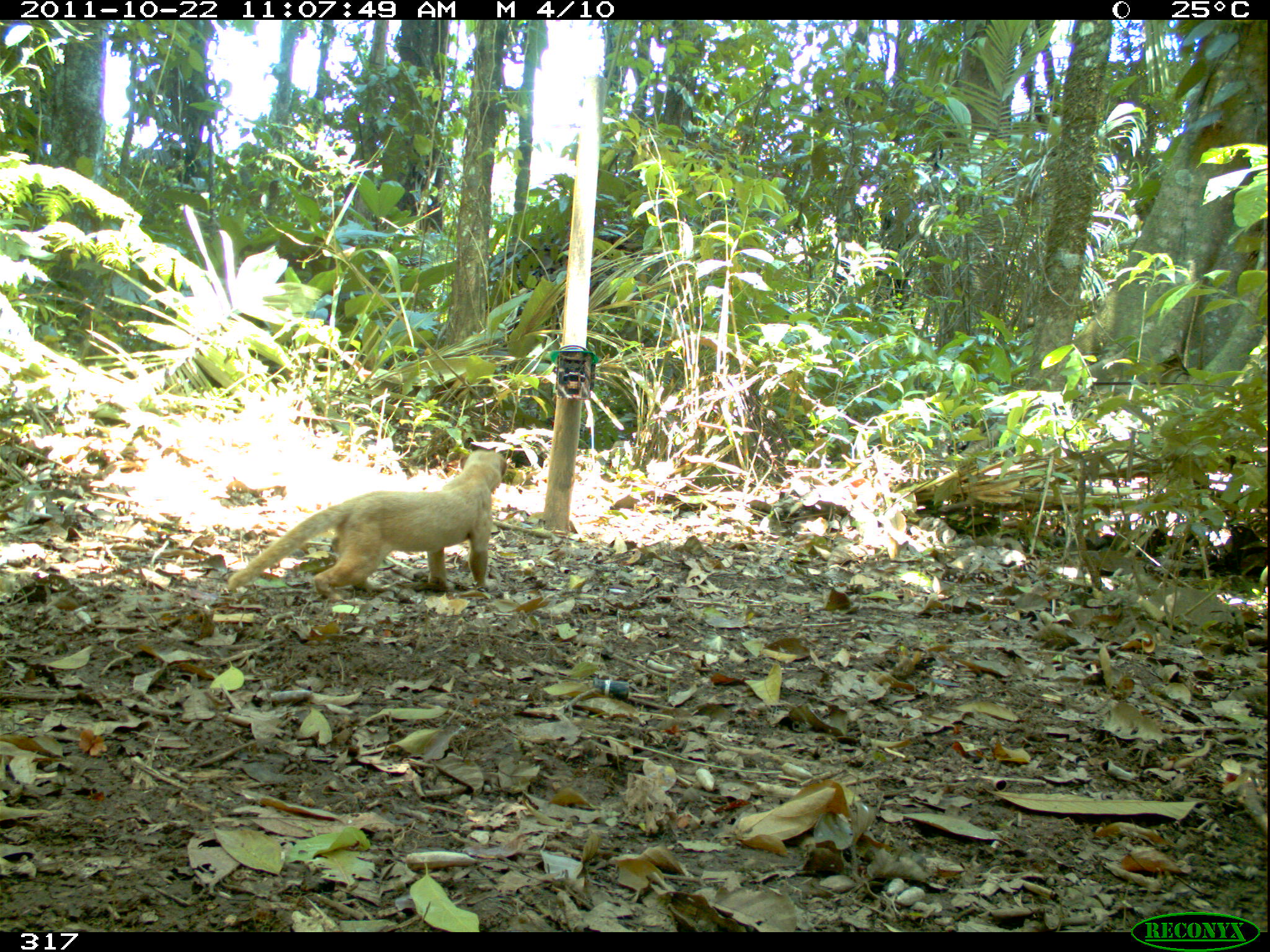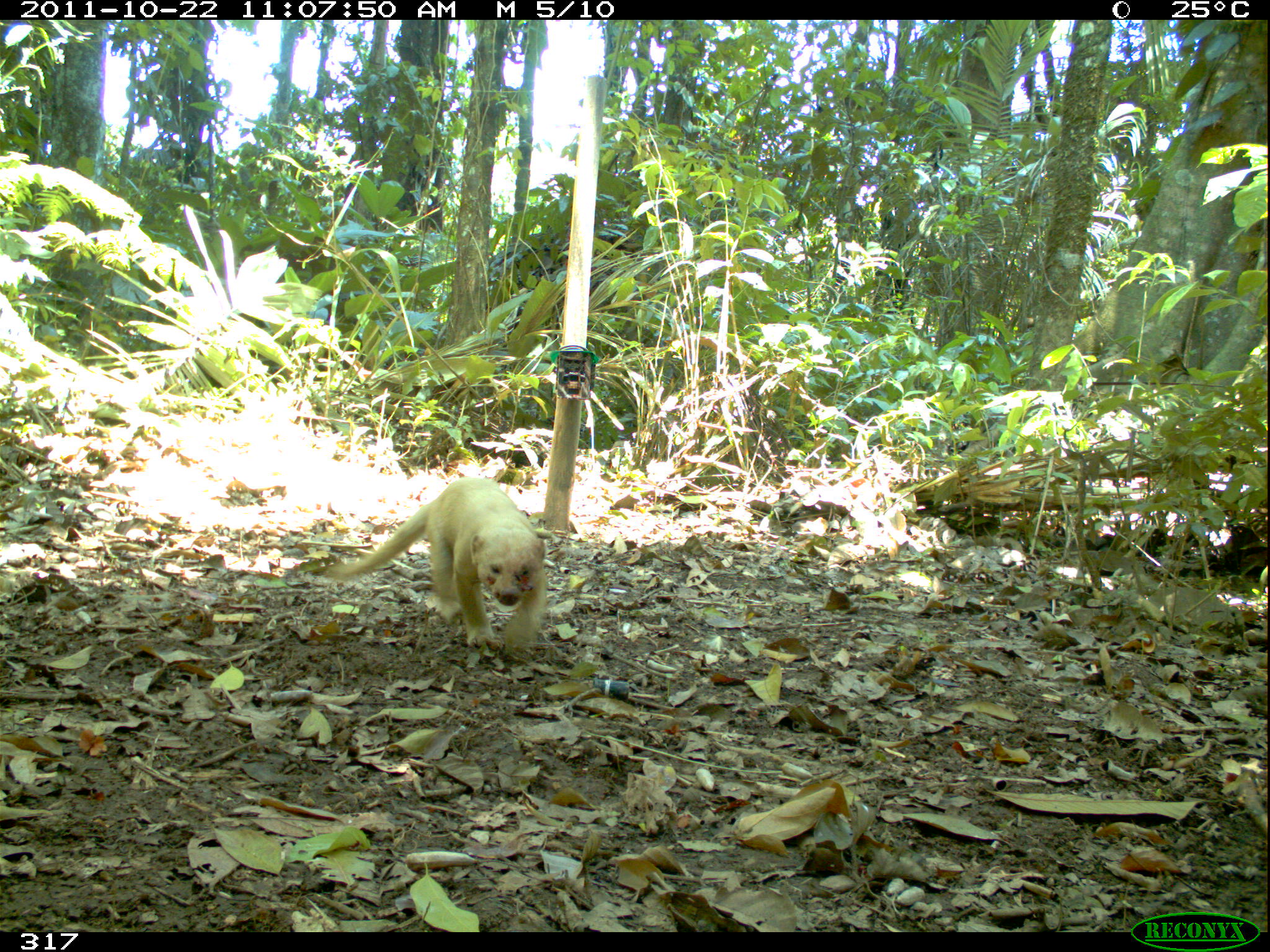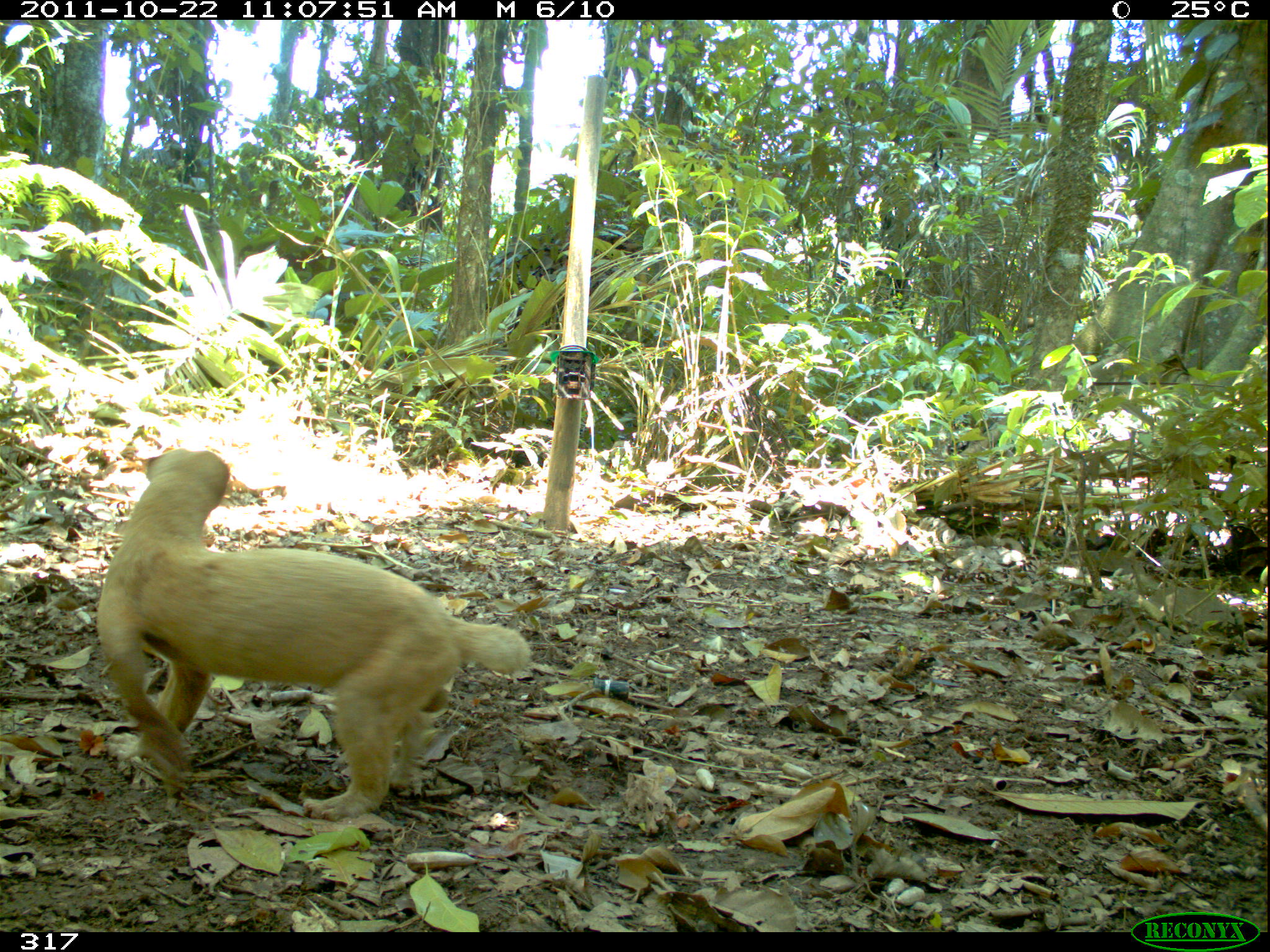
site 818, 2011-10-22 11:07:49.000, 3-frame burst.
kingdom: Animalia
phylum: Chordata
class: Mammalia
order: Carnivora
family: Mustelidae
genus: Eira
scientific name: Eira barbara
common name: tayra